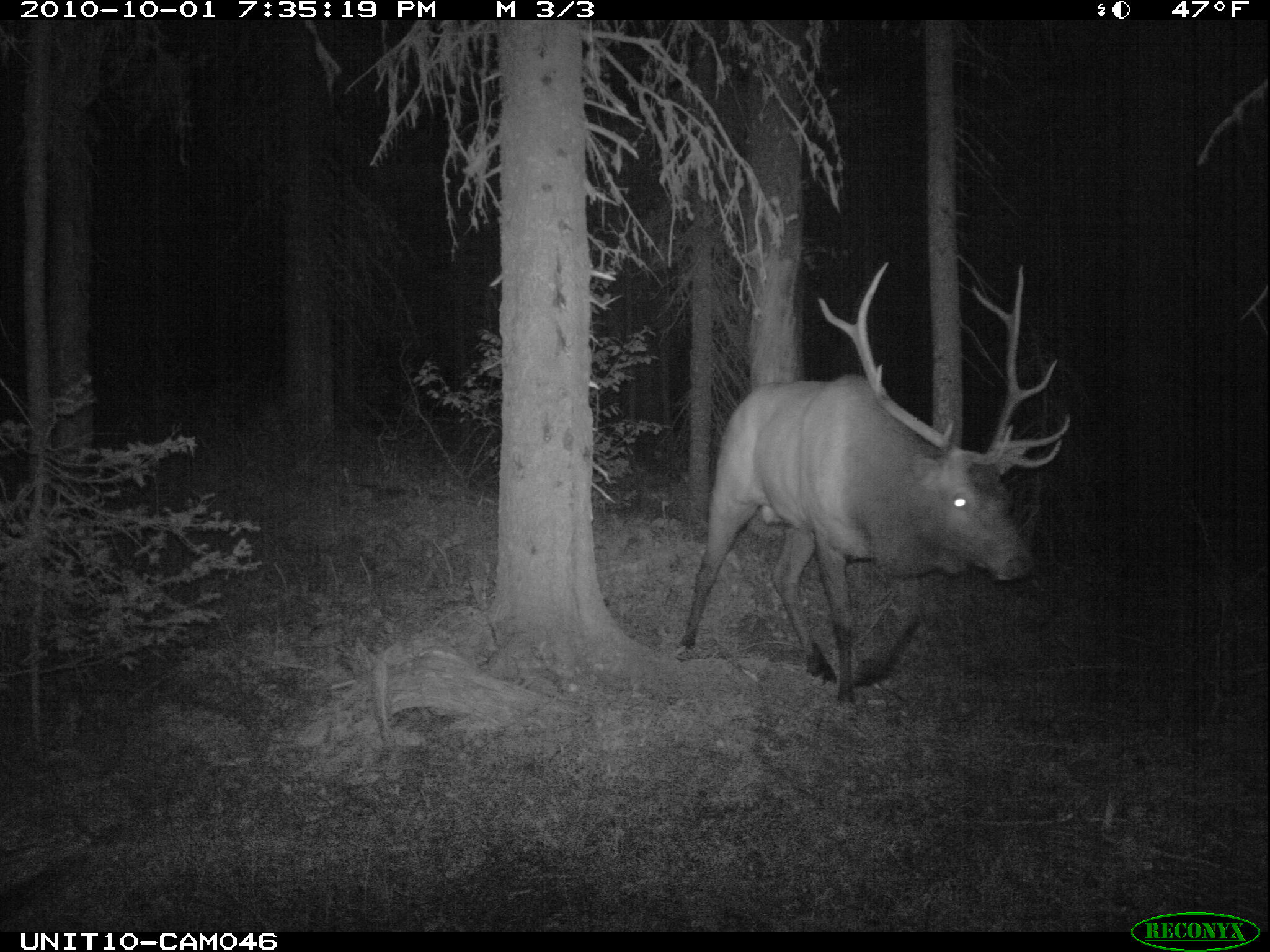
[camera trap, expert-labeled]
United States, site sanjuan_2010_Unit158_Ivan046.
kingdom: Animalia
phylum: Chordata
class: Mammalia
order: Artiodactyla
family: Cervidae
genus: Cervus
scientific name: Cervus elaphus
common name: red deer